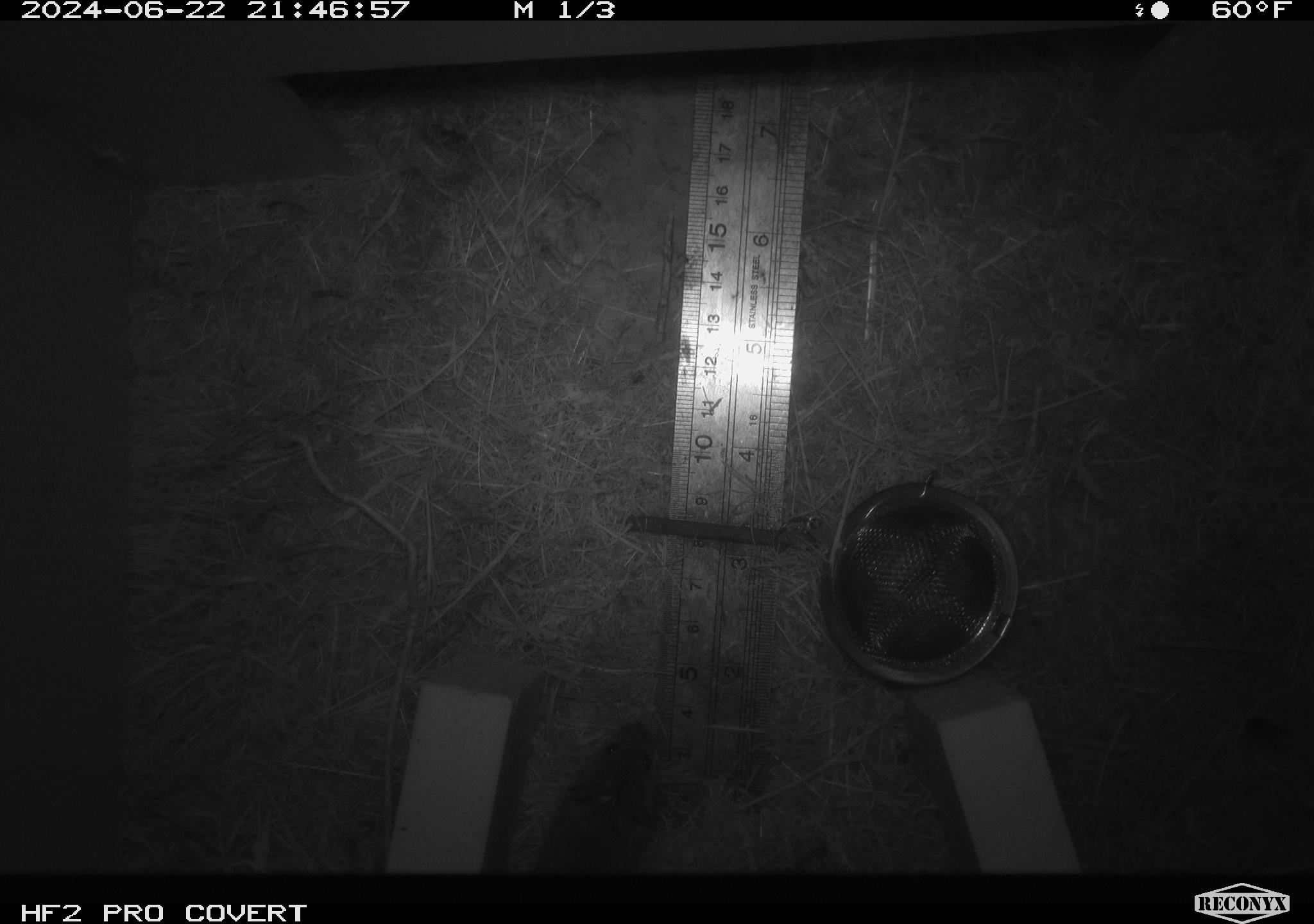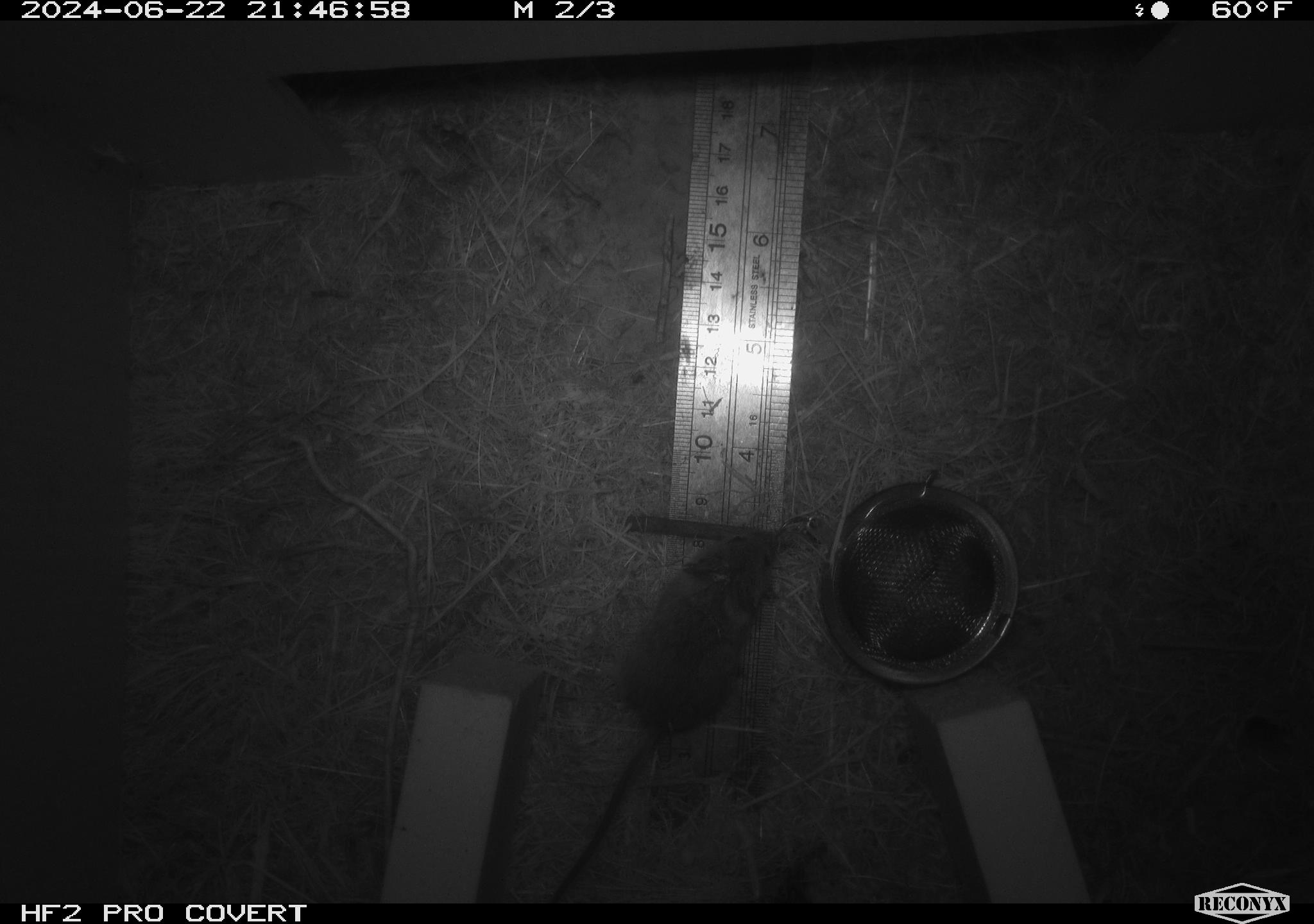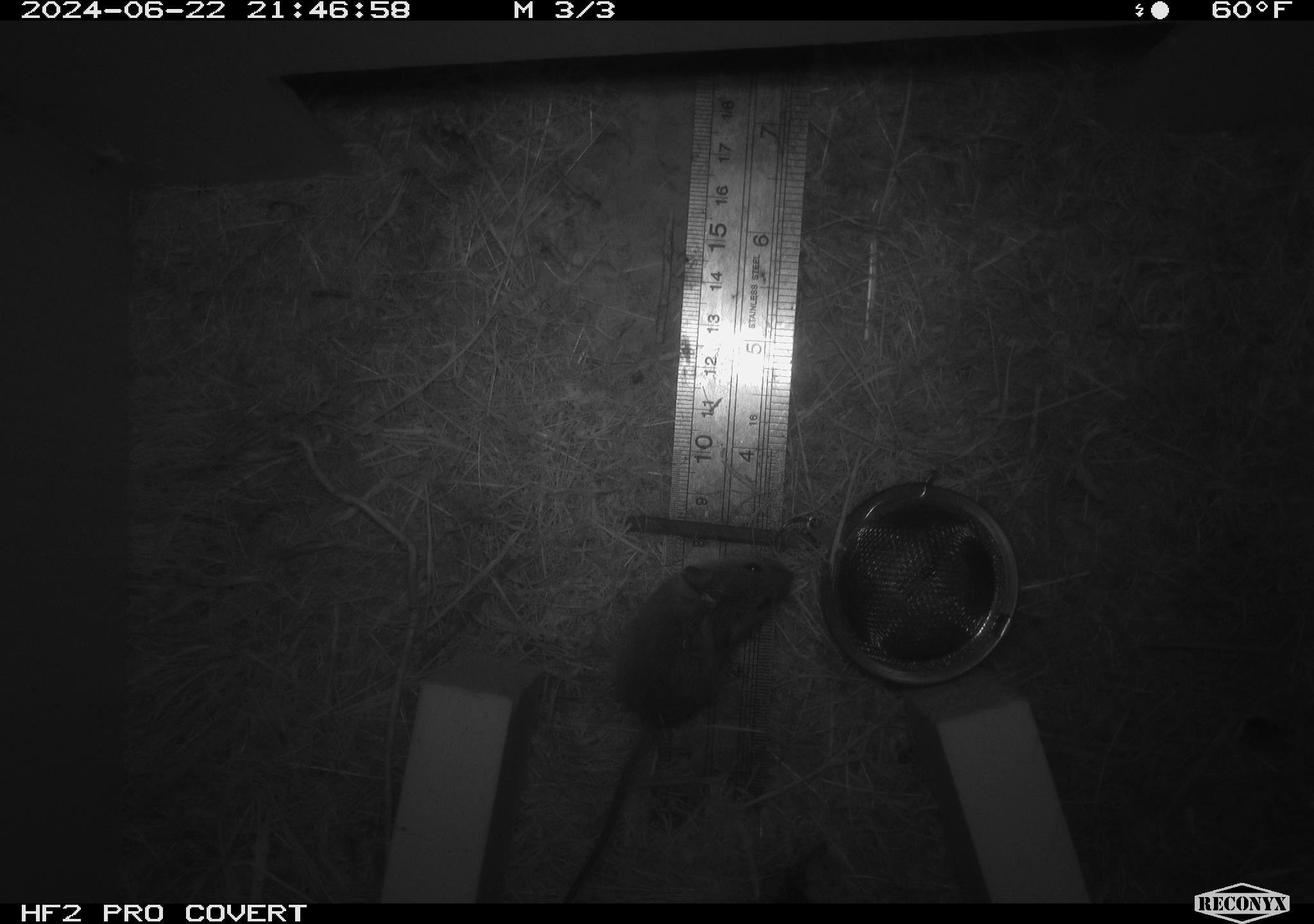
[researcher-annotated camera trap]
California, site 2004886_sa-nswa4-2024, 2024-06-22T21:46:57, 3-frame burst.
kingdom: Animalia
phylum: Chordata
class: Mammalia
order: Rodentia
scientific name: Rodentia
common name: rodent